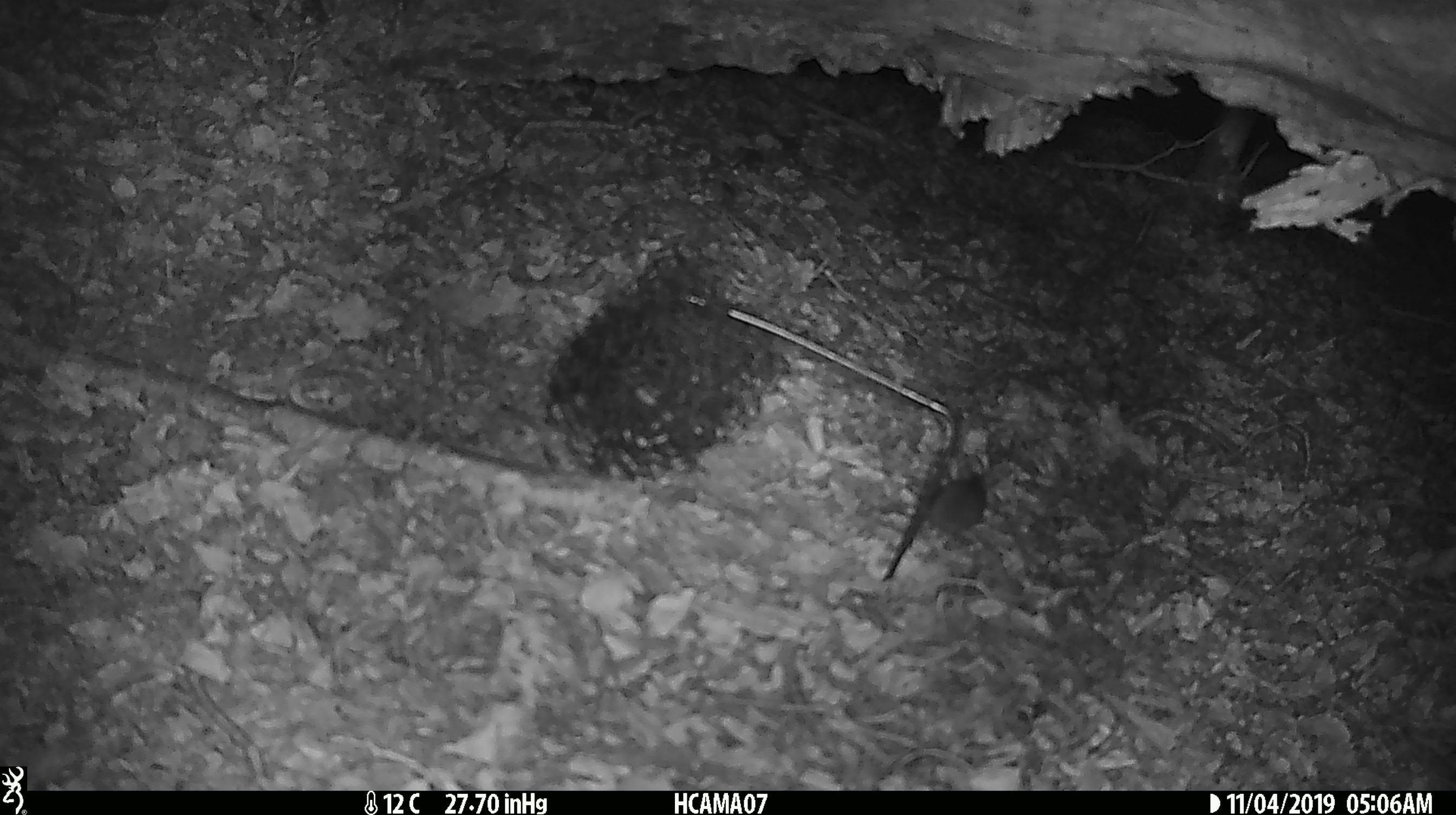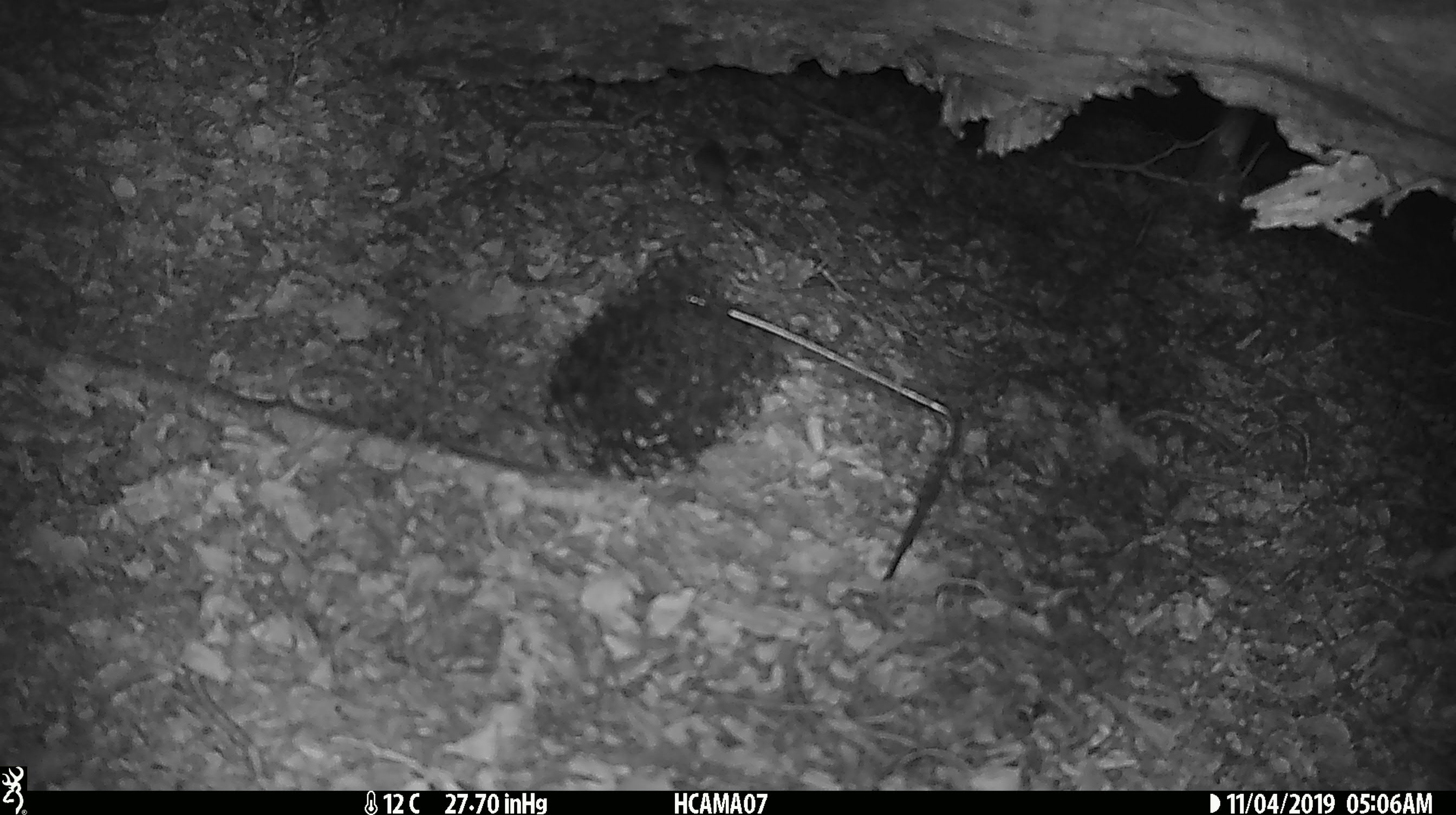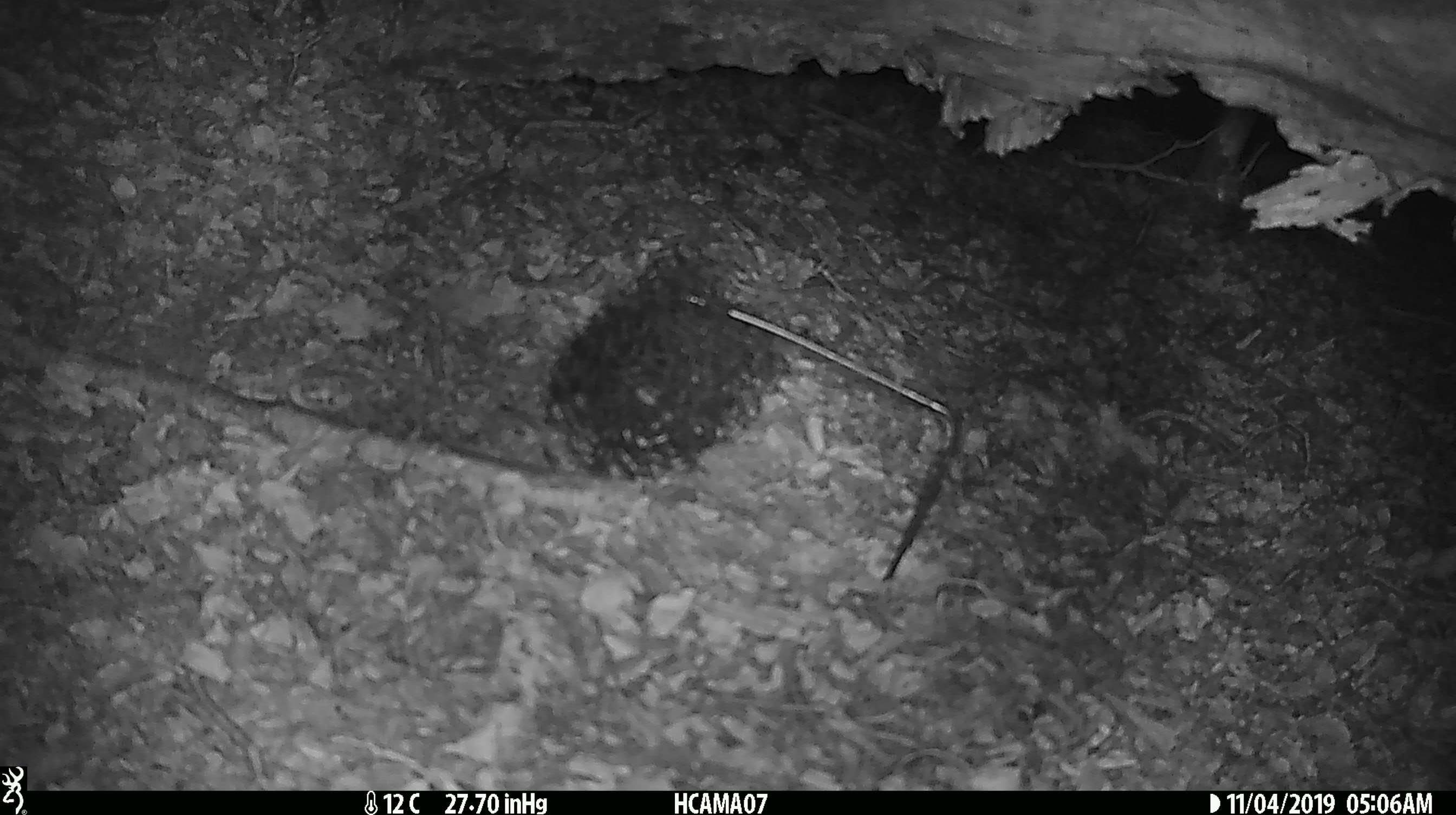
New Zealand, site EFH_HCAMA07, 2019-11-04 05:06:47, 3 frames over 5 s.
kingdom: Animalia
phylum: Chordata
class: Mammalia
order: Rodentia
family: Muridae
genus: Mus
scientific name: Mus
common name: mouse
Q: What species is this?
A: Mouse (Mus).